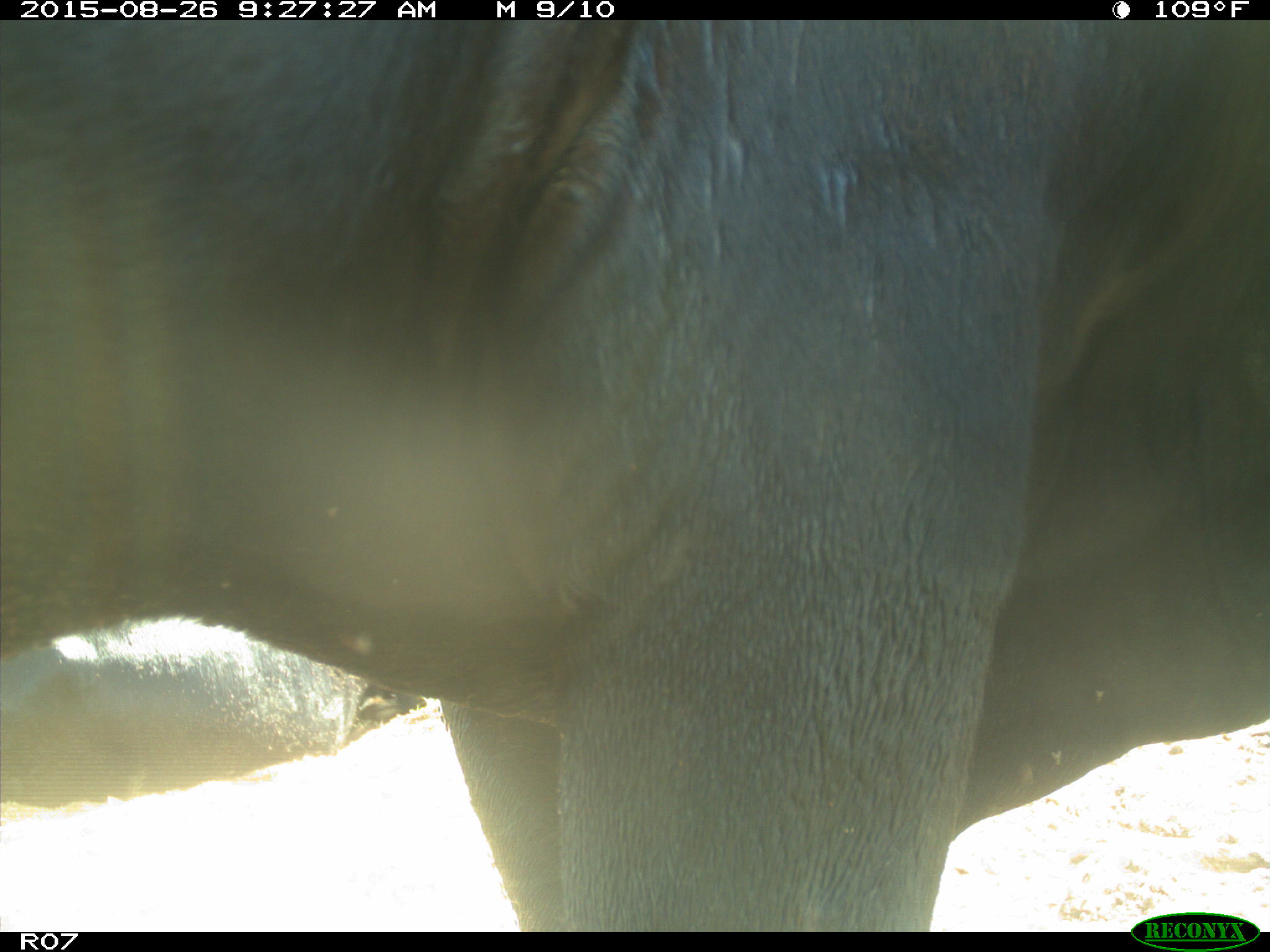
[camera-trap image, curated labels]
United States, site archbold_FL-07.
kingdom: Animalia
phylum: Chordata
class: Mammalia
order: Artiodactyla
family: Bovidae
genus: Bos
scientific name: Bos taurus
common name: domestic cow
Bos taurus (domestic cow).